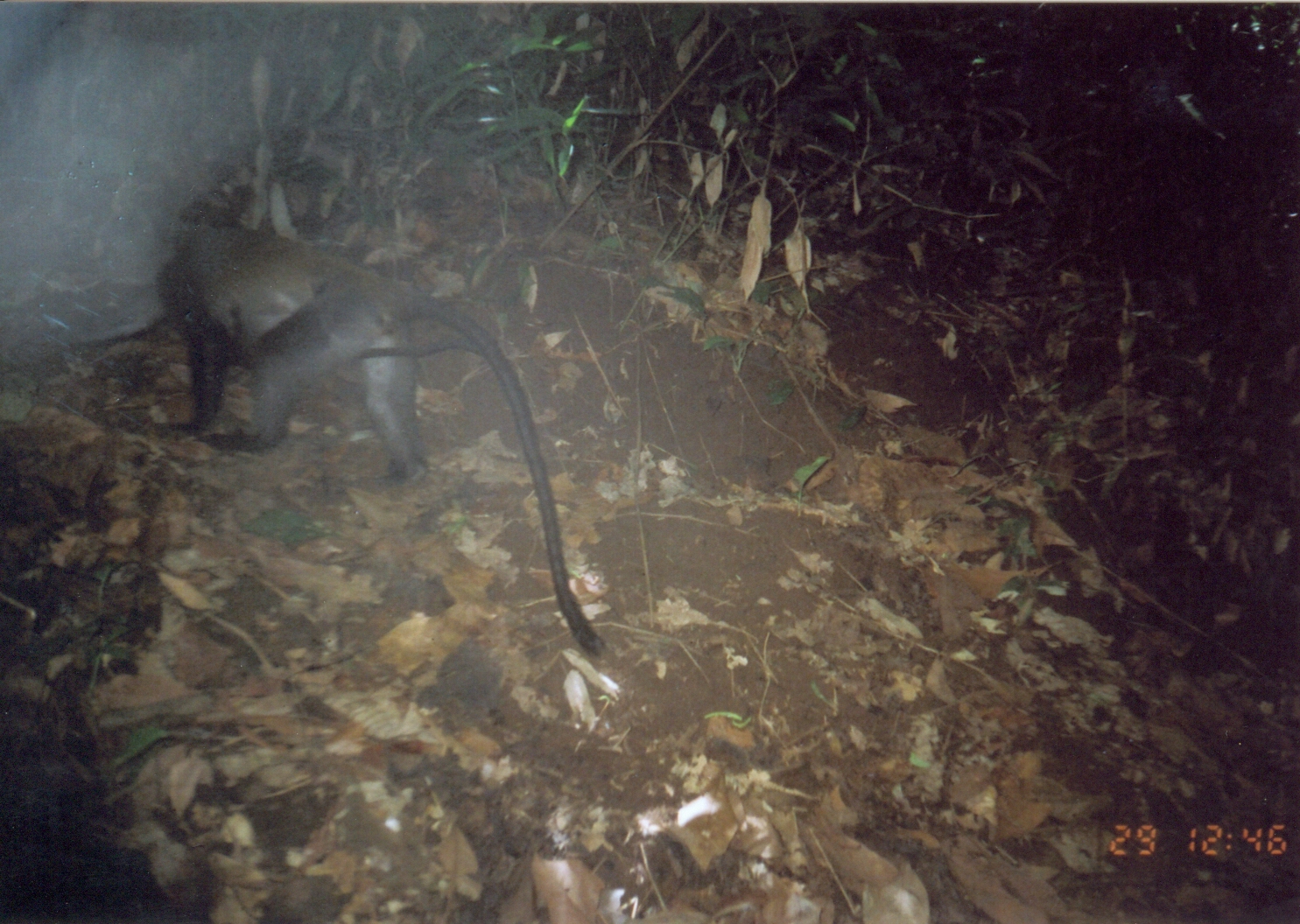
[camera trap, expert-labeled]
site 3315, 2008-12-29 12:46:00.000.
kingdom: Animalia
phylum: Chordata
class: Mammalia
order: Primates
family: Cercopithecidae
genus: Cercopithecus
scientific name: Cercopithecus mitis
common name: blue monkey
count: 1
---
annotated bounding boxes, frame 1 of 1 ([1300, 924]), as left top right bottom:
cercopithecus mitis: 165 195 604 659